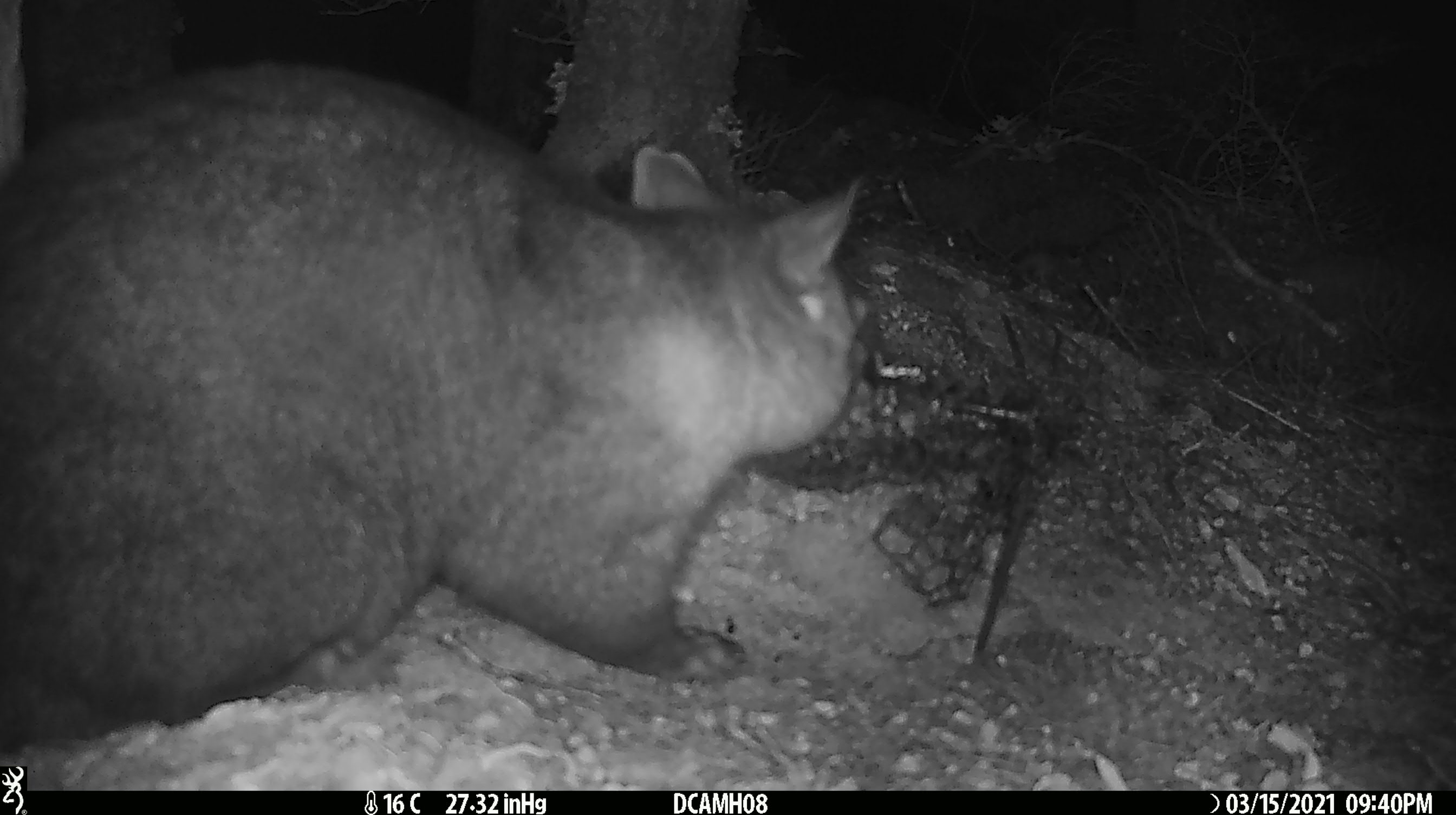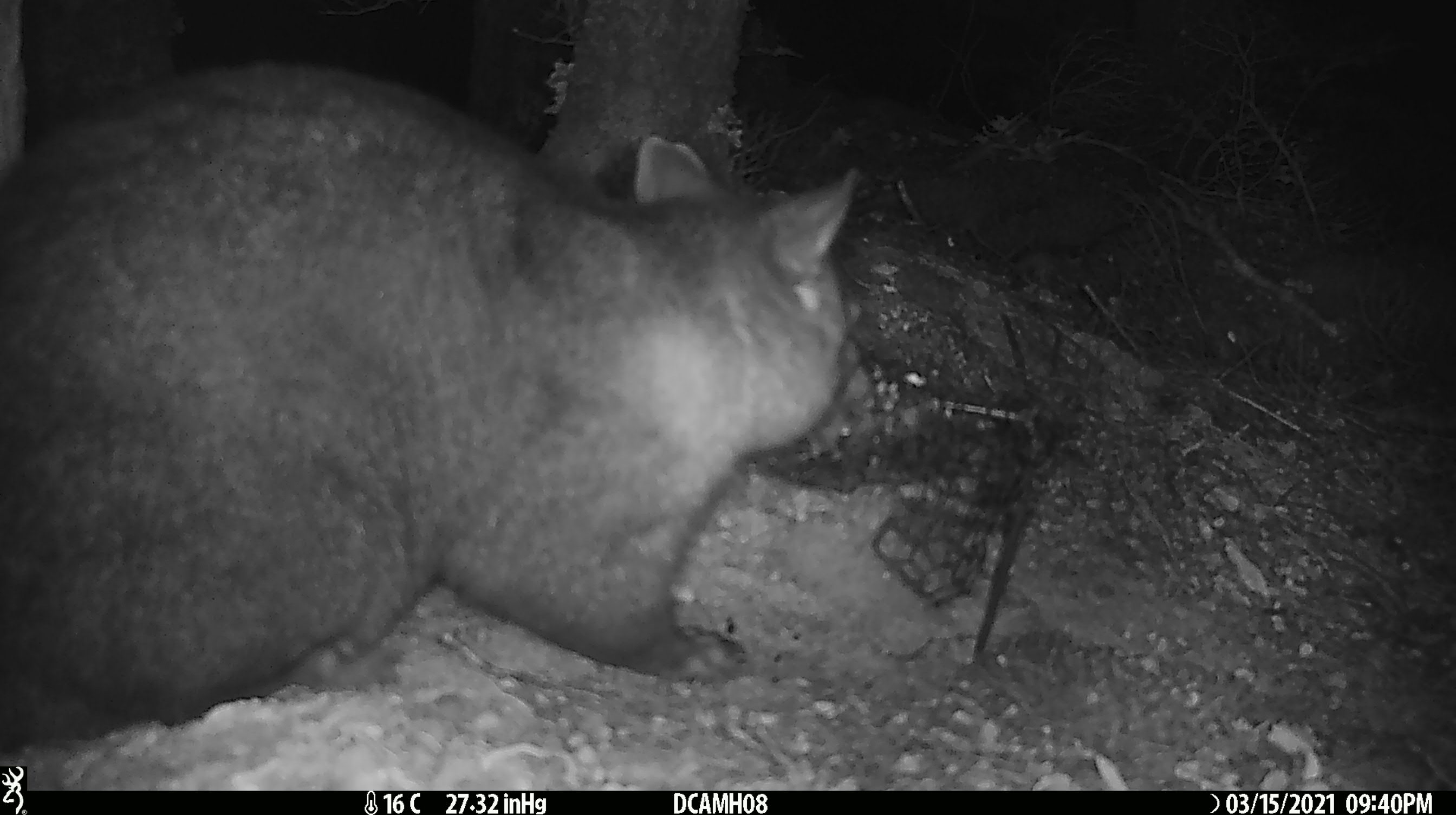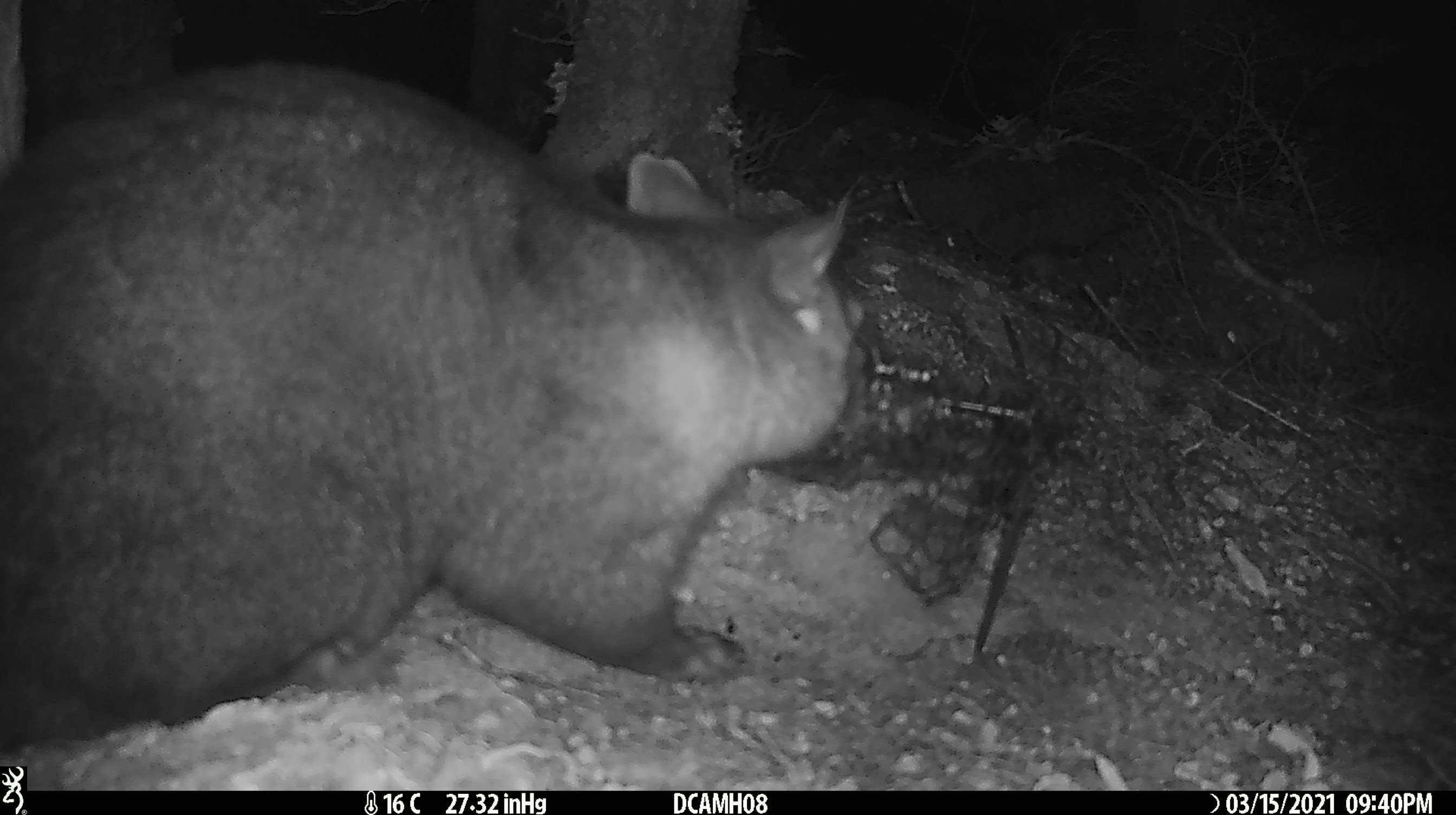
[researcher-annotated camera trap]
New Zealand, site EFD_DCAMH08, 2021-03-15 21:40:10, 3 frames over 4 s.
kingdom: Animalia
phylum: Chordata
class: Mammalia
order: Diprotodontia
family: Phalangeridae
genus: Trichosurus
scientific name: Trichosurus vulpecula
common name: common brushtail possum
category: possum